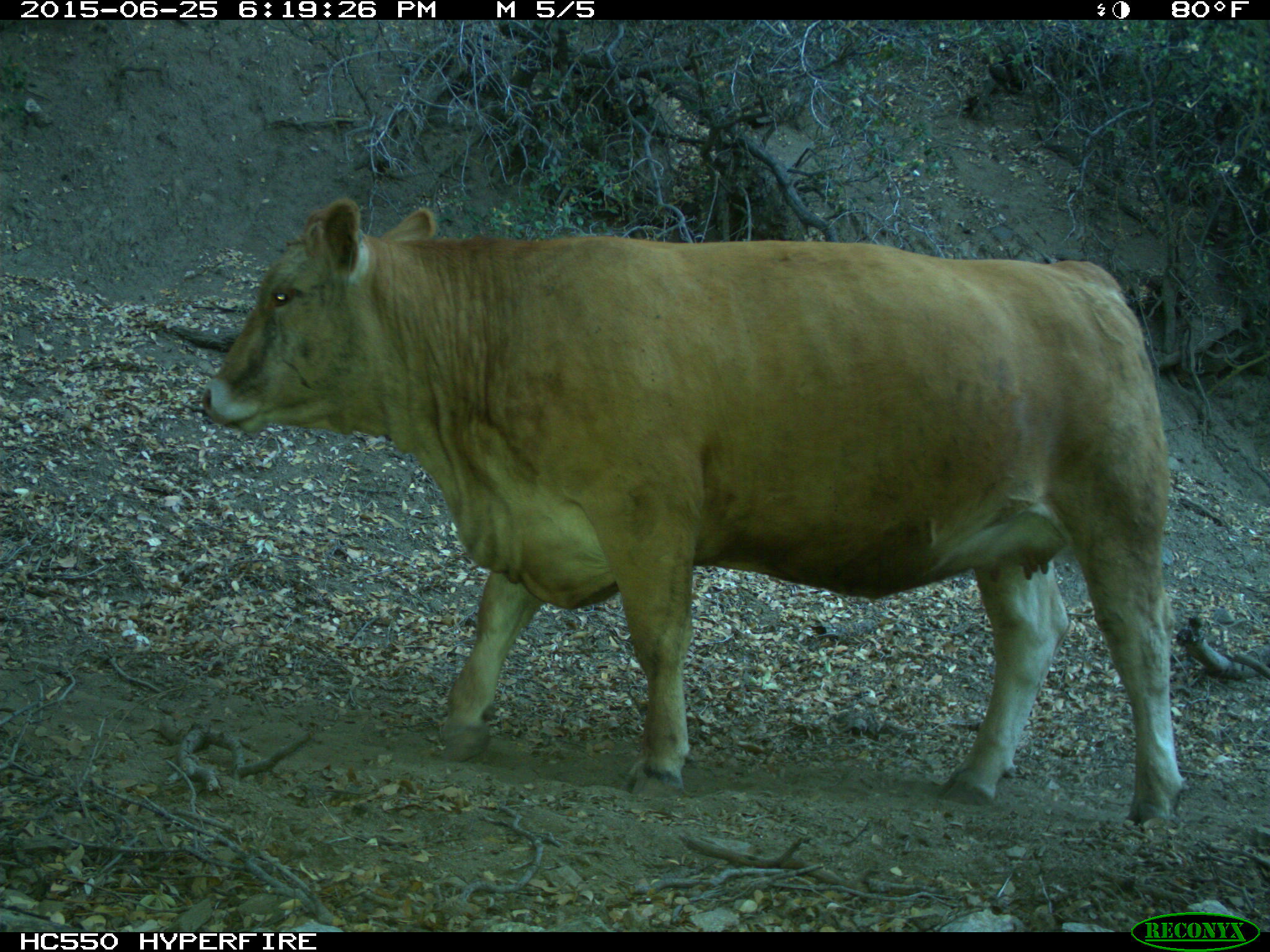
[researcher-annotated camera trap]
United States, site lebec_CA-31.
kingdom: Animalia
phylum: Chordata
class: Mammalia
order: Artiodactyla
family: Bovidae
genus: Bos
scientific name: Bos taurus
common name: domestic cow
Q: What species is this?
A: Bos taurus (domestic cow).